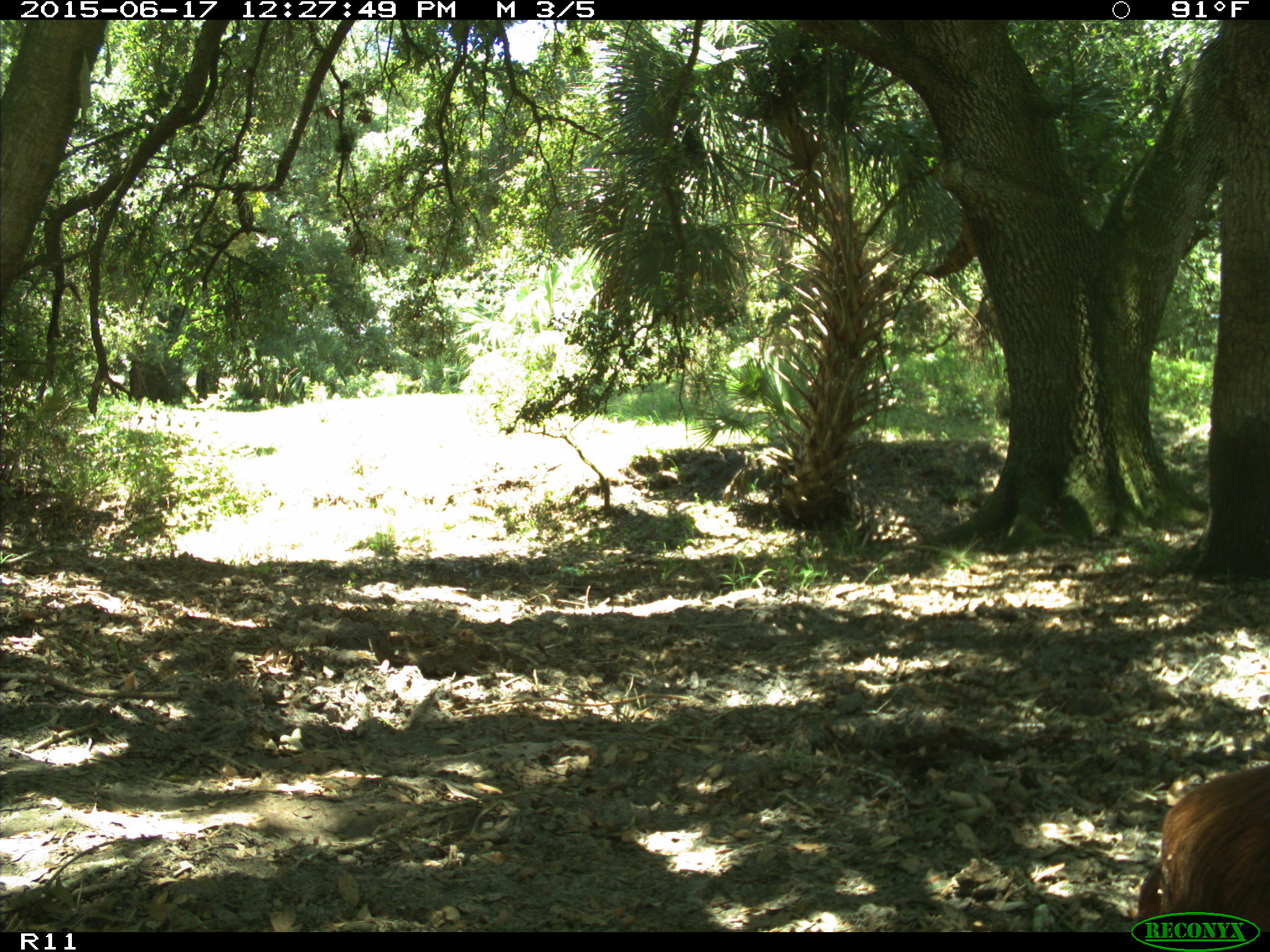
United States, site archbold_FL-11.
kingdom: Animalia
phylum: Chordata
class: Mammalia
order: Artiodactyla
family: Bovidae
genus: Bos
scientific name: Bos taurus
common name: domestic cow